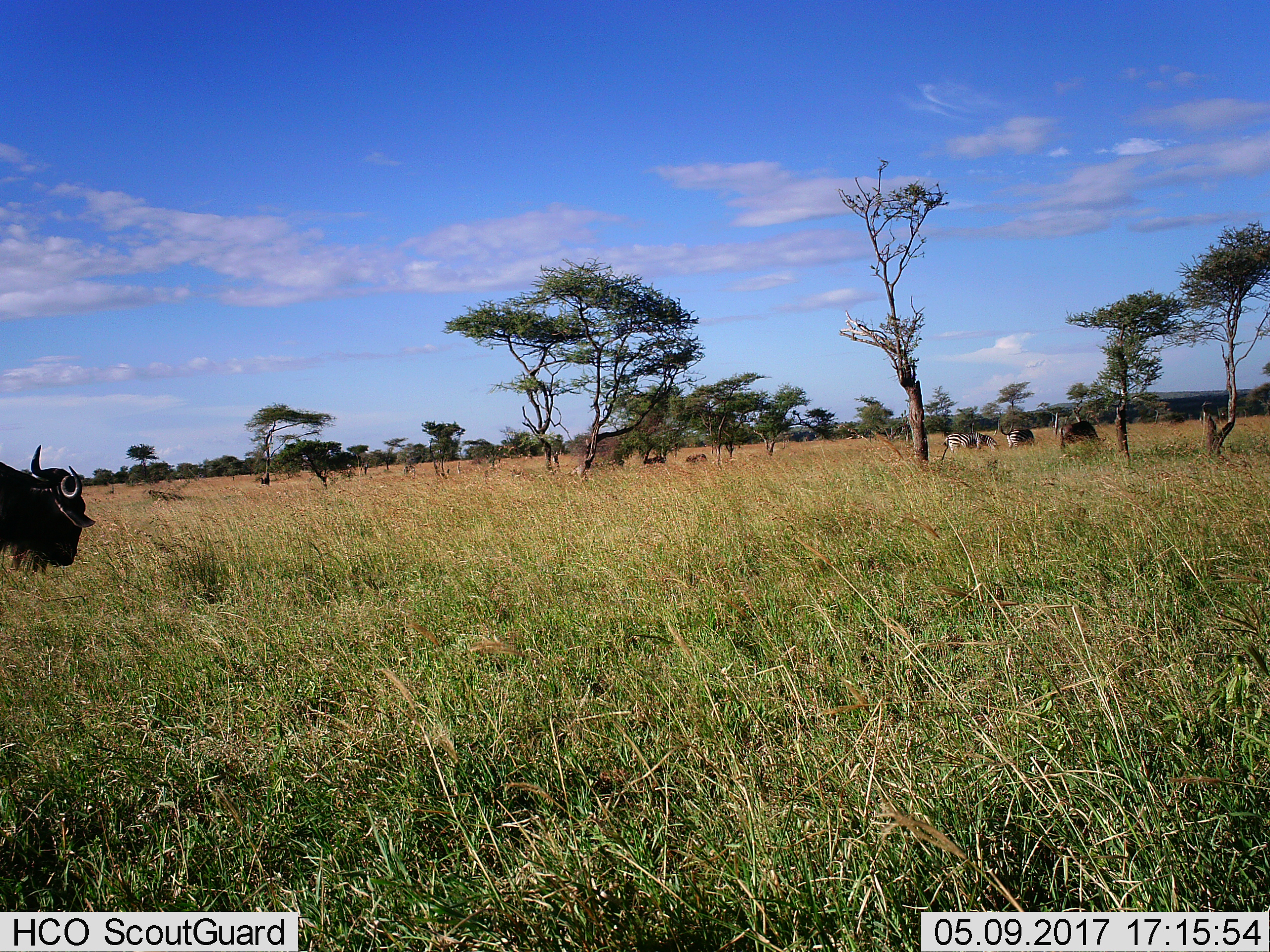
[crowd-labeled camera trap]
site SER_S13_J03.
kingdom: Animalia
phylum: Chordata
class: Mammalia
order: Artiodactyla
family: Bovidae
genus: Connochaetes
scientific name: Connochaetes taurinus taurinus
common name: blue wildebeest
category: wildebeestblue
Wildebeestblue (blue wildebeest) (Connochaetes taurinus taurinus), count 4. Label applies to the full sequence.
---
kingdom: Animalia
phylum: Chordata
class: Mammalia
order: Perissodactyla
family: Equidae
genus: Equus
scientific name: Equus quagga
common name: plains zebra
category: zebraplains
Zebraplains (plains zebra) (Equus quagga), count 2. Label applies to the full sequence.